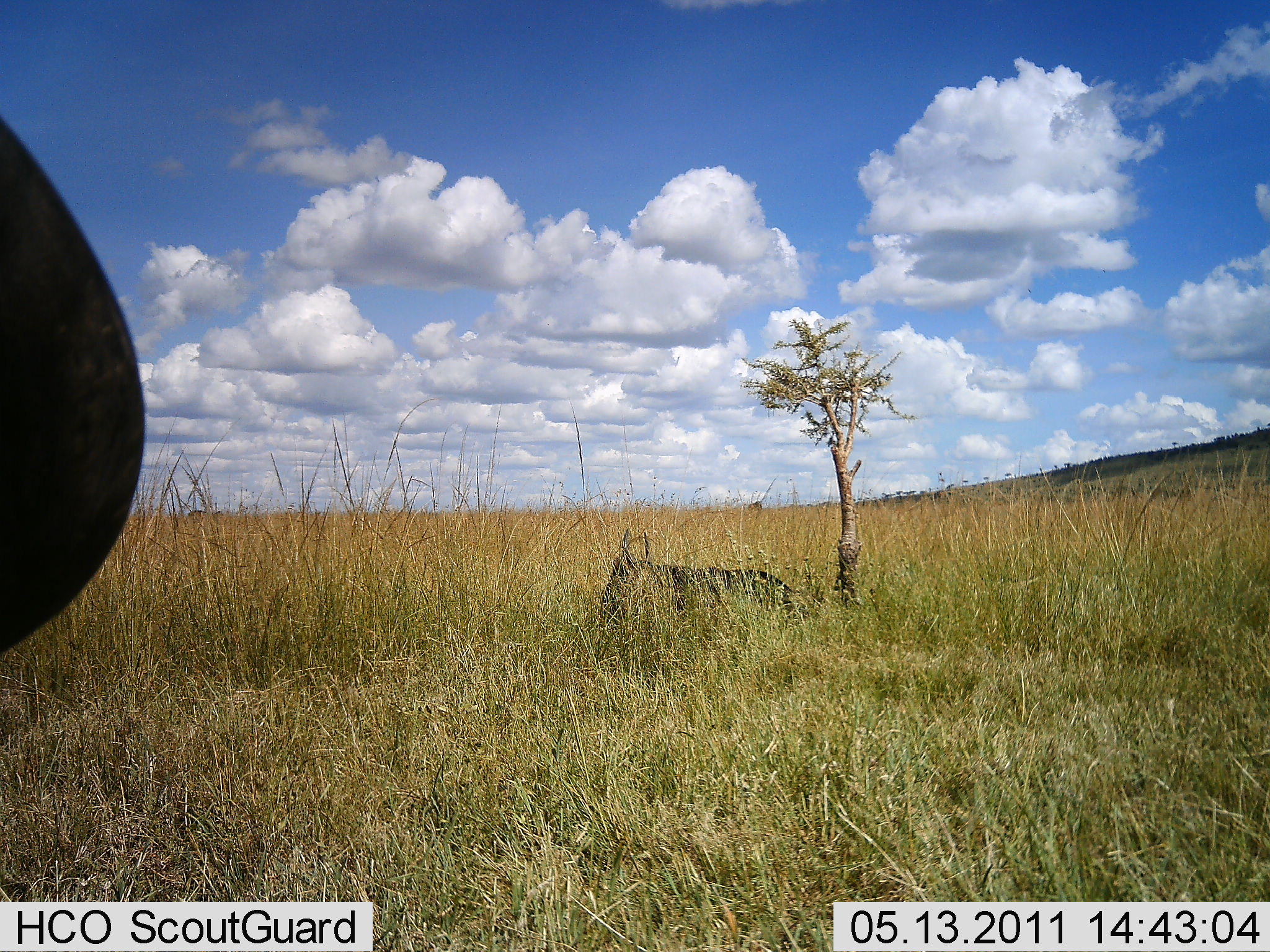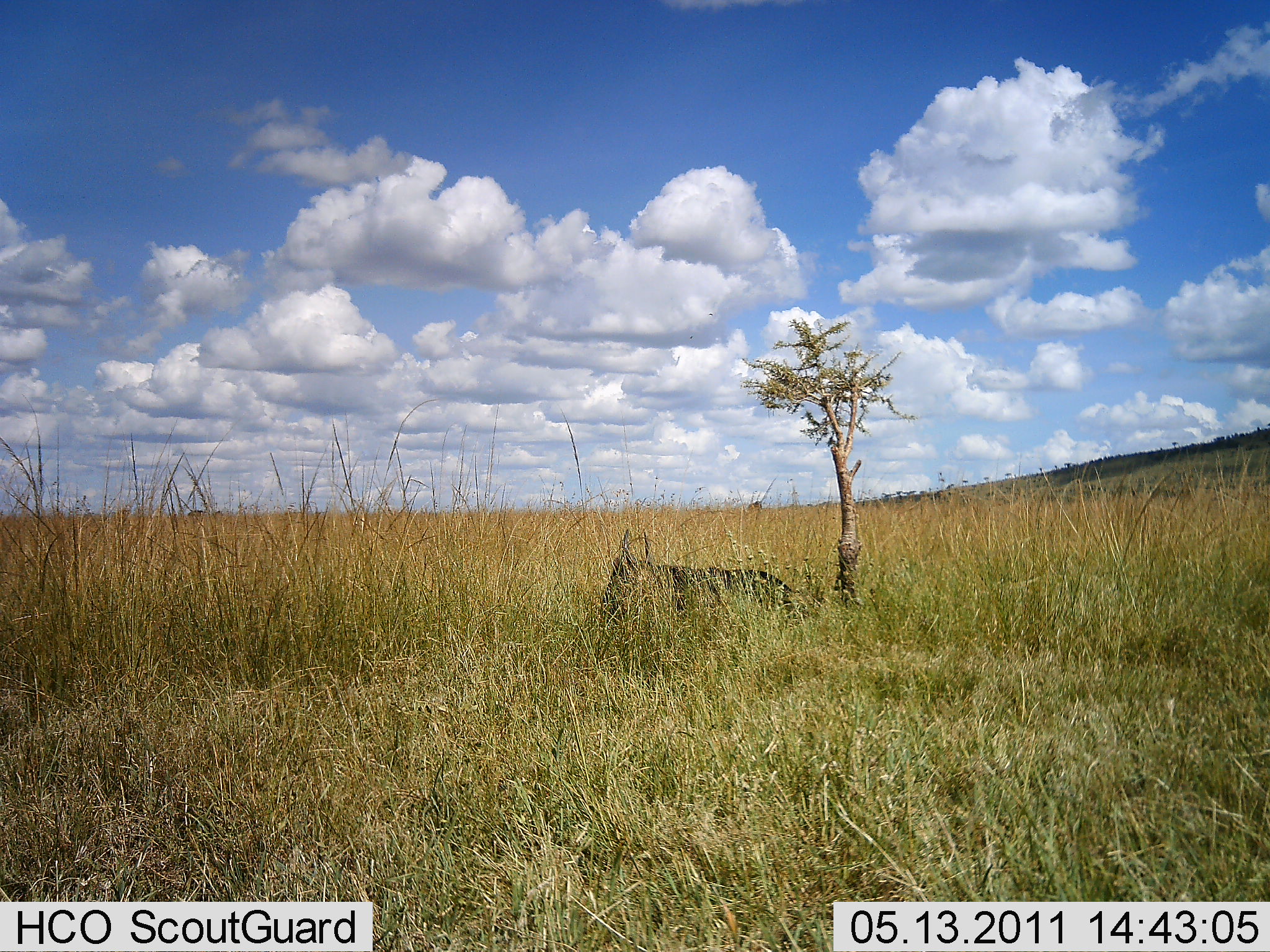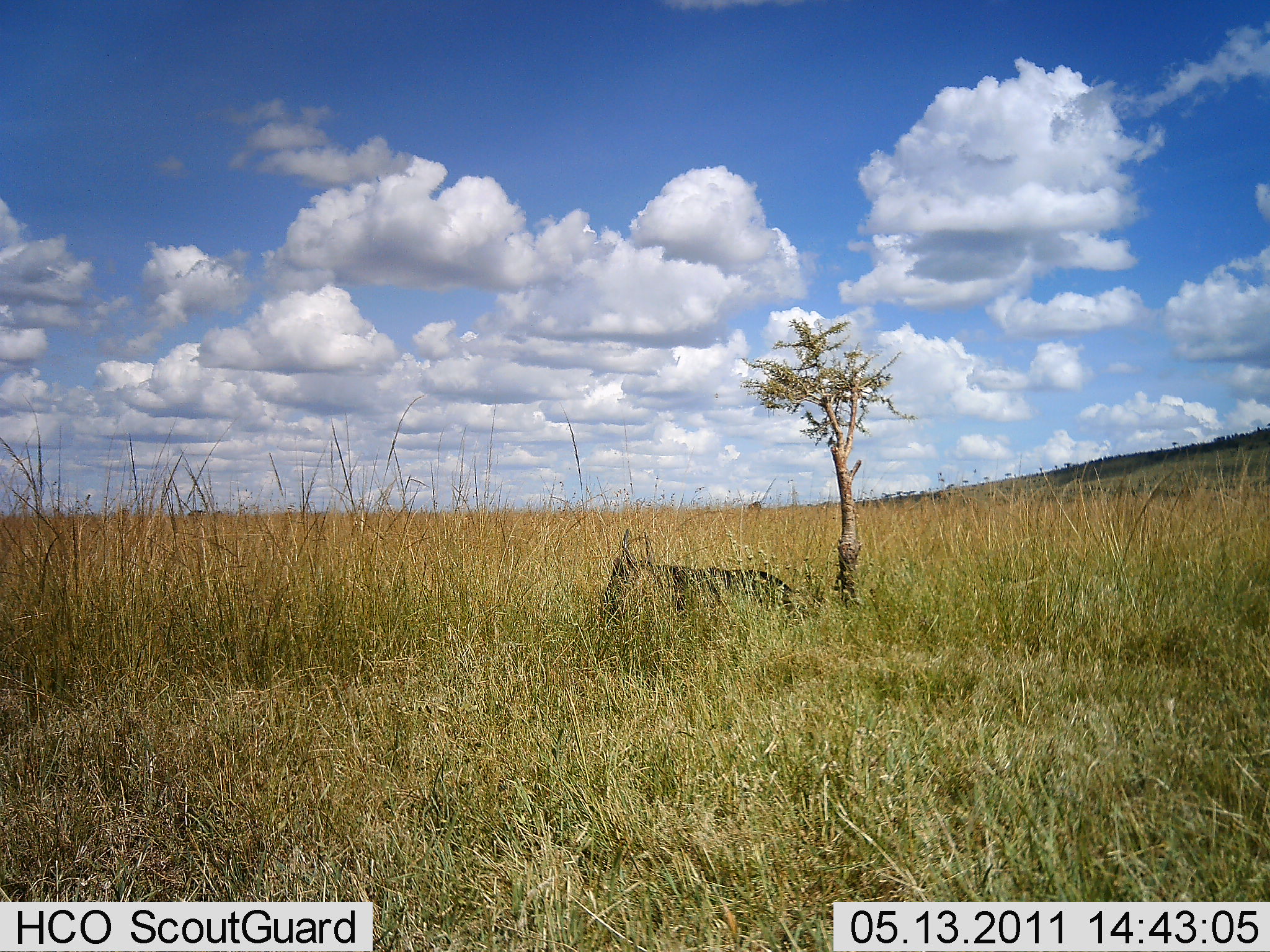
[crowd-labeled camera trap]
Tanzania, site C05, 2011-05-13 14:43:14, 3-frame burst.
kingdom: Animalia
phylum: Chordata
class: Mammalia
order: Artiodactyla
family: Bovidae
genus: Connochaetes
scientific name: Connochaetes taurinus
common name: blue wildebeest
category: wildebeest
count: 1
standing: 40%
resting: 80%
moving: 20%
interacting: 0%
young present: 0%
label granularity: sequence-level